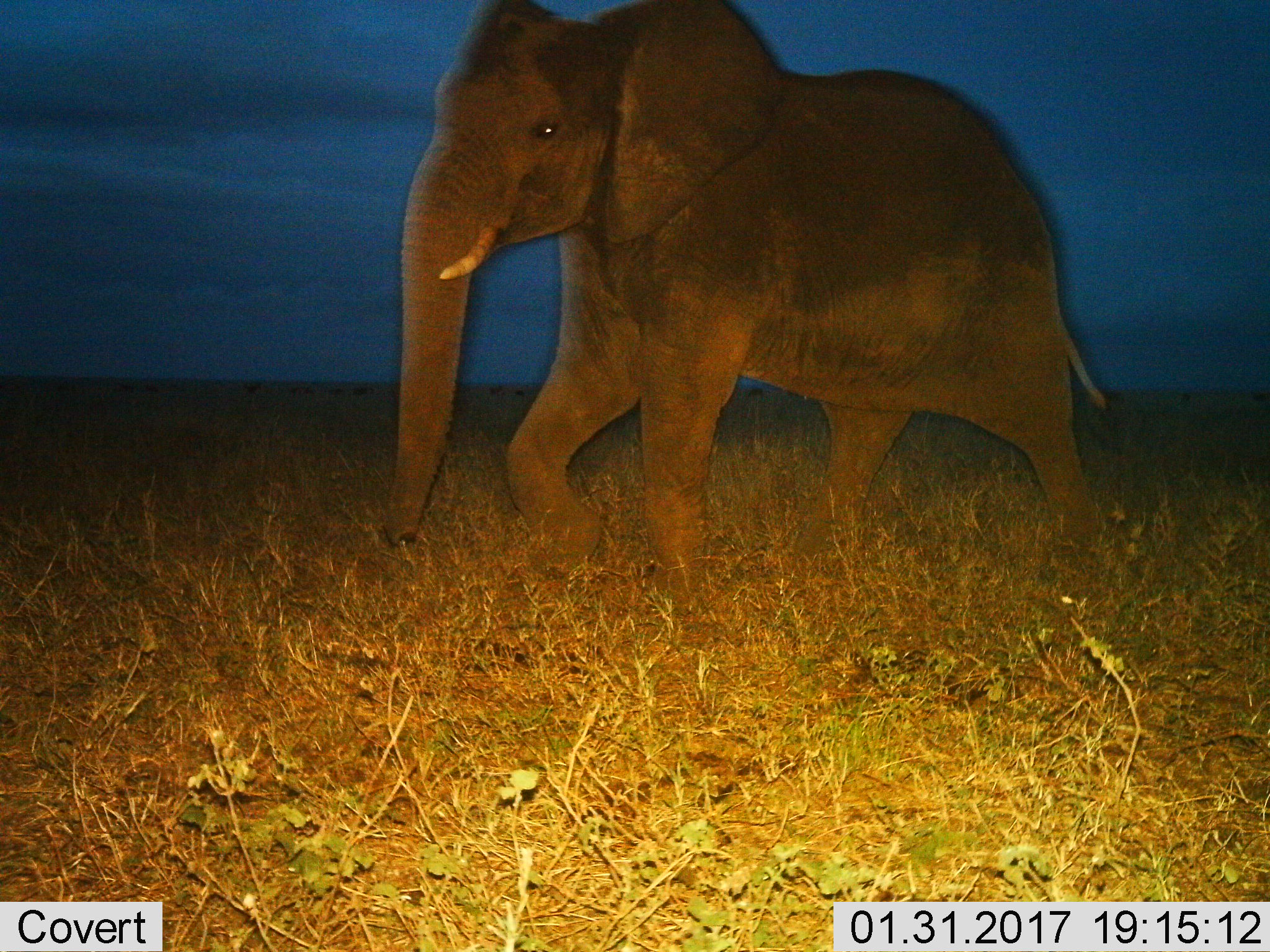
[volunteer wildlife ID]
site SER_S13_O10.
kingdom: Animalia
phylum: Chordata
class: Mammalia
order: Proboscidea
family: Elephantidae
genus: Loxodonta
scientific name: Loxodonta africana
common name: african bush elephant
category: elephant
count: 1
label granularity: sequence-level